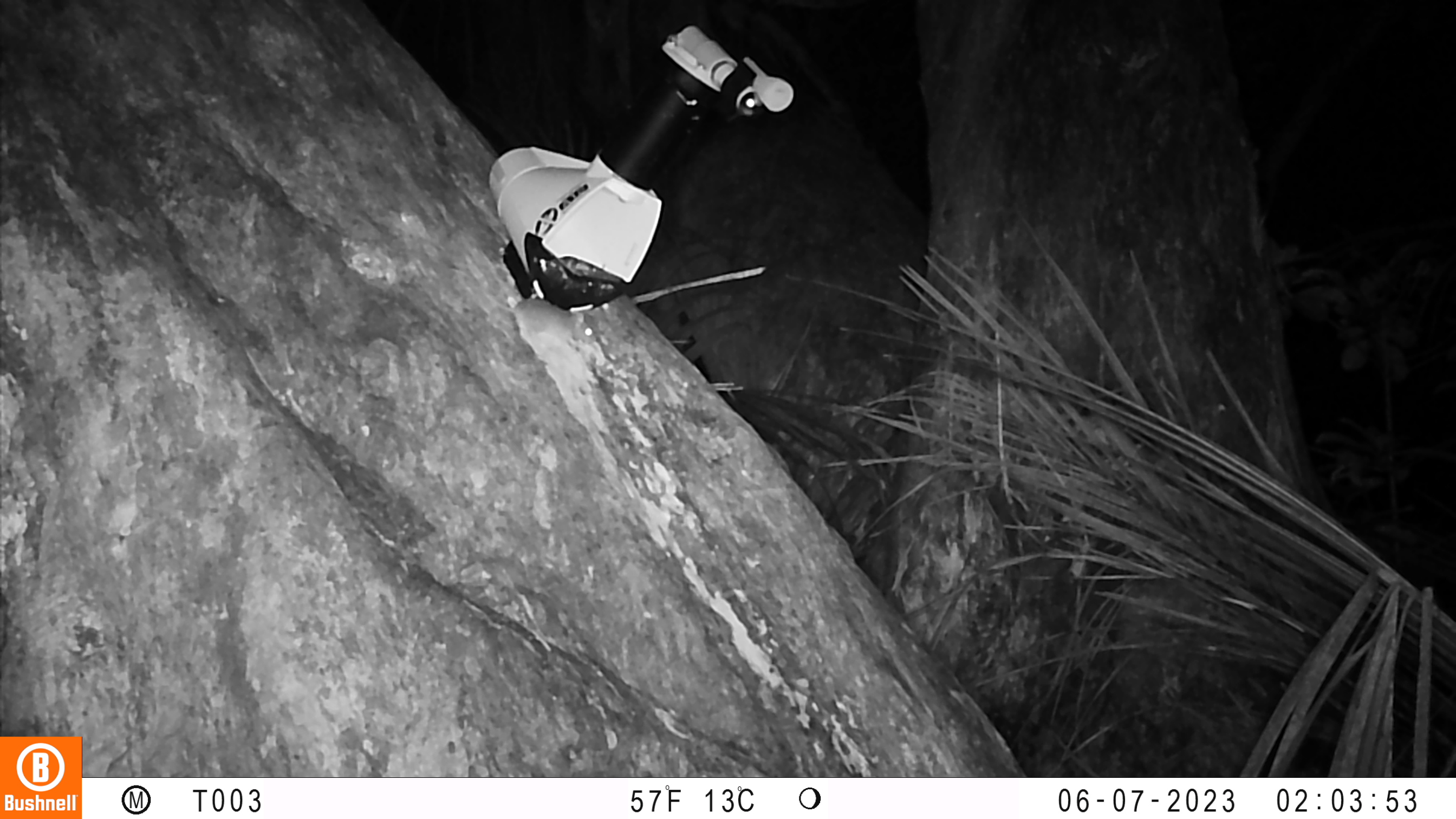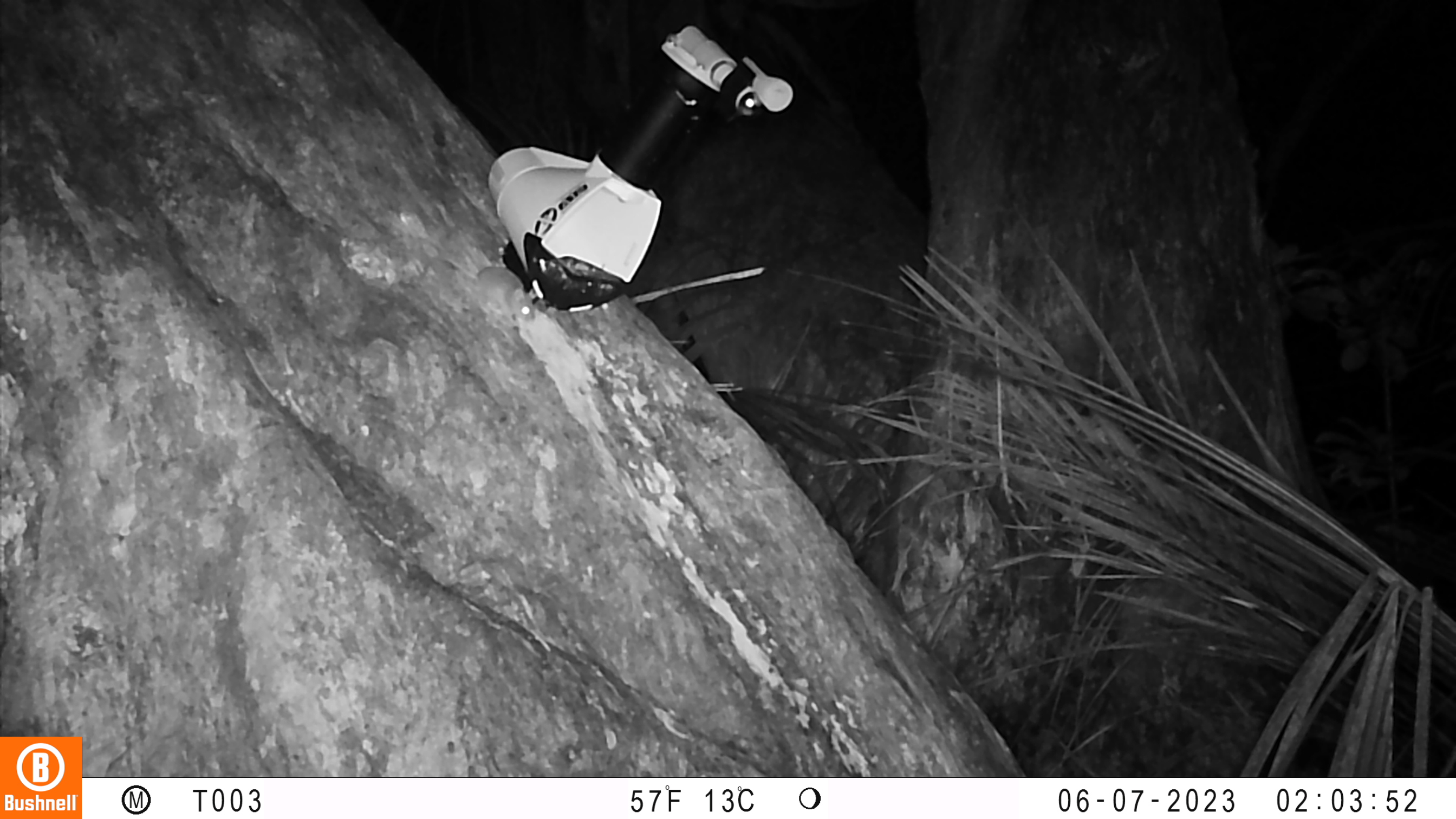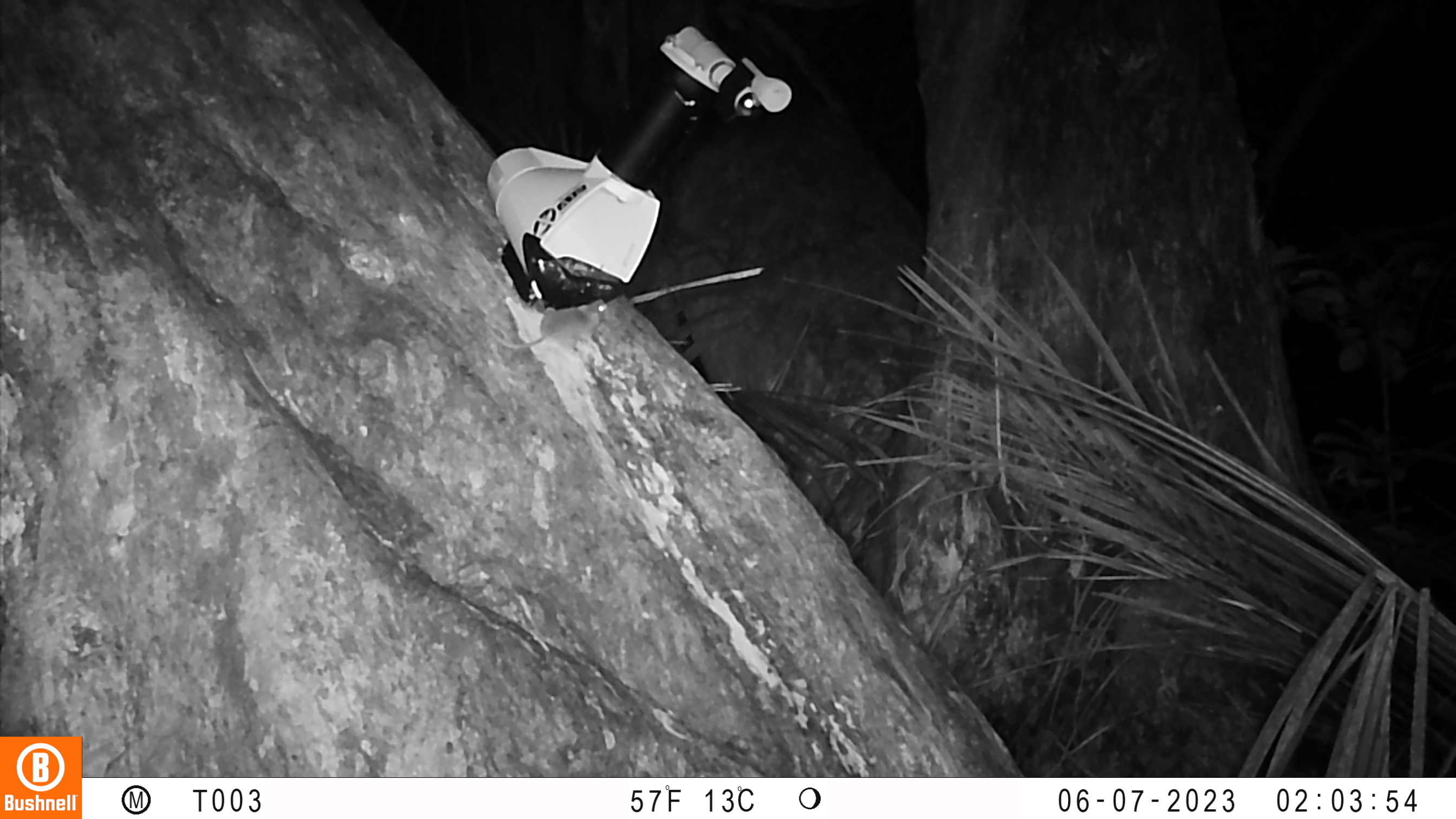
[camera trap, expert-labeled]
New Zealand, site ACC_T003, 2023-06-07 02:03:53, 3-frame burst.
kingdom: Animalia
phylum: Chordata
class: Mammalia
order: Rodentia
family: Muridae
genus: Mus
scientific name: Mus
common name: mouse